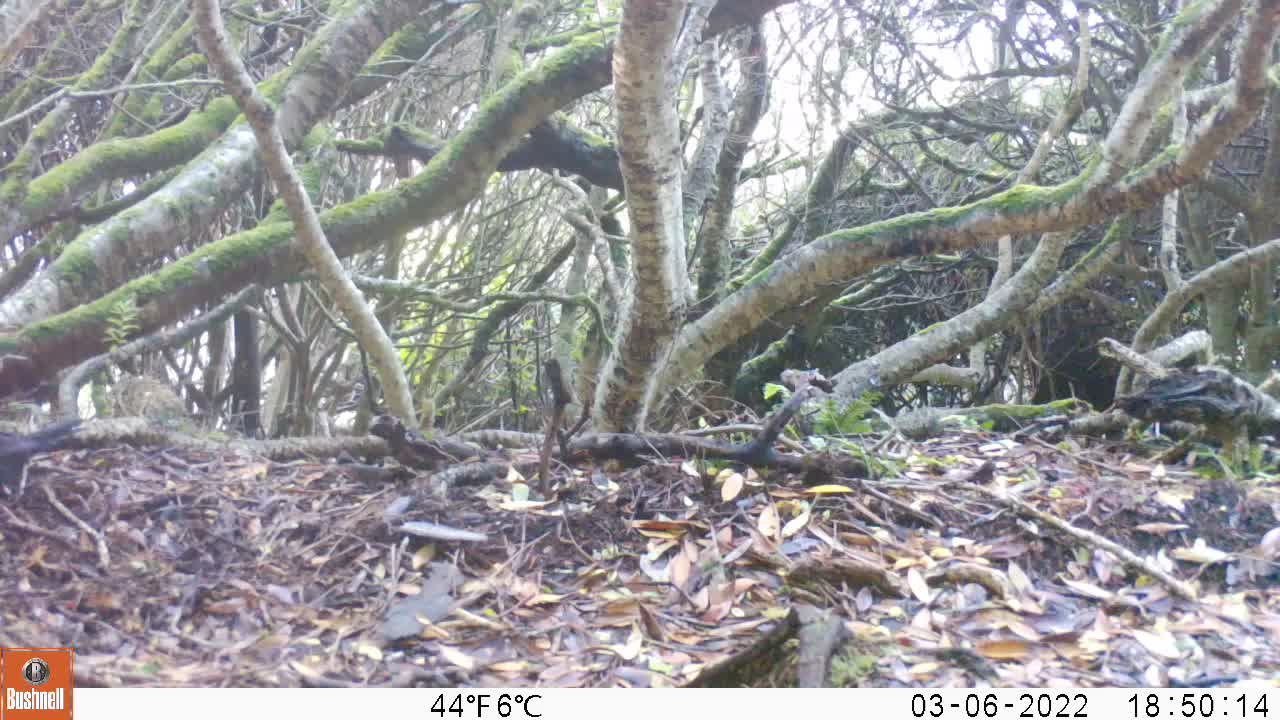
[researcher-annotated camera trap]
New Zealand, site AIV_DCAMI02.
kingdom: Animalia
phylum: Chordata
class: Aves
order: Passeriformes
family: Turdidae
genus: Turdus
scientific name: Turdus merula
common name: eurasian blackbird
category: blackbird